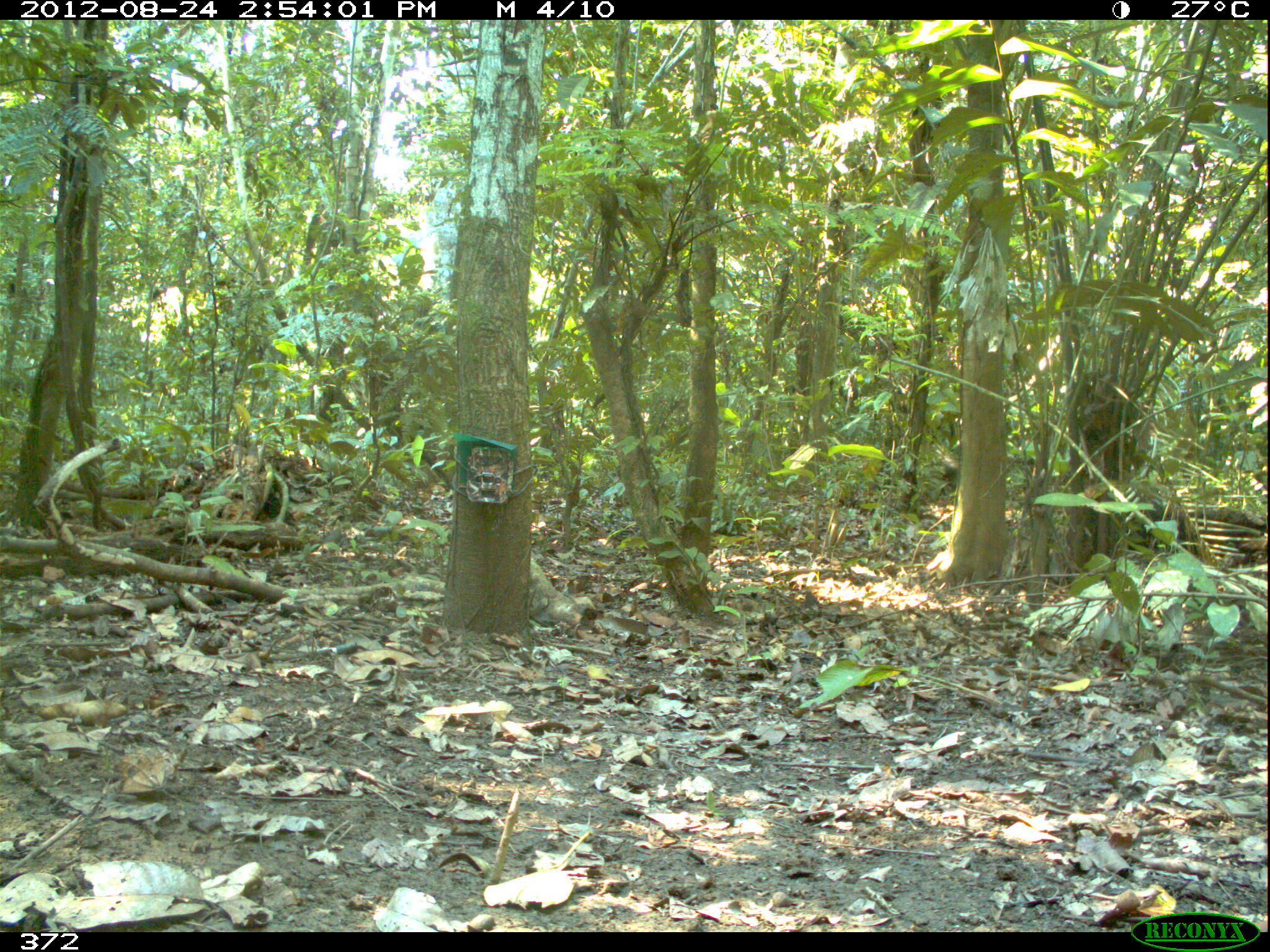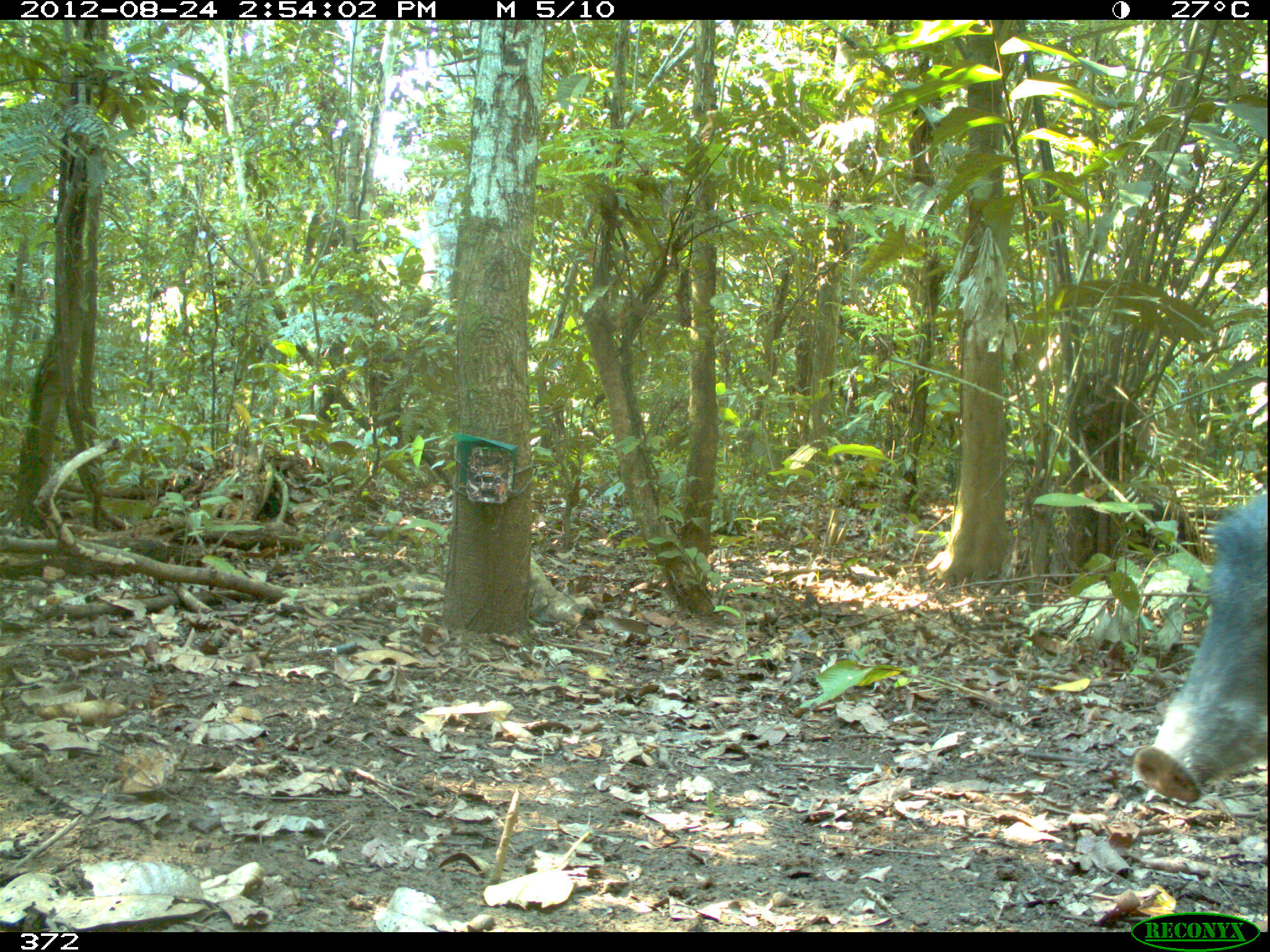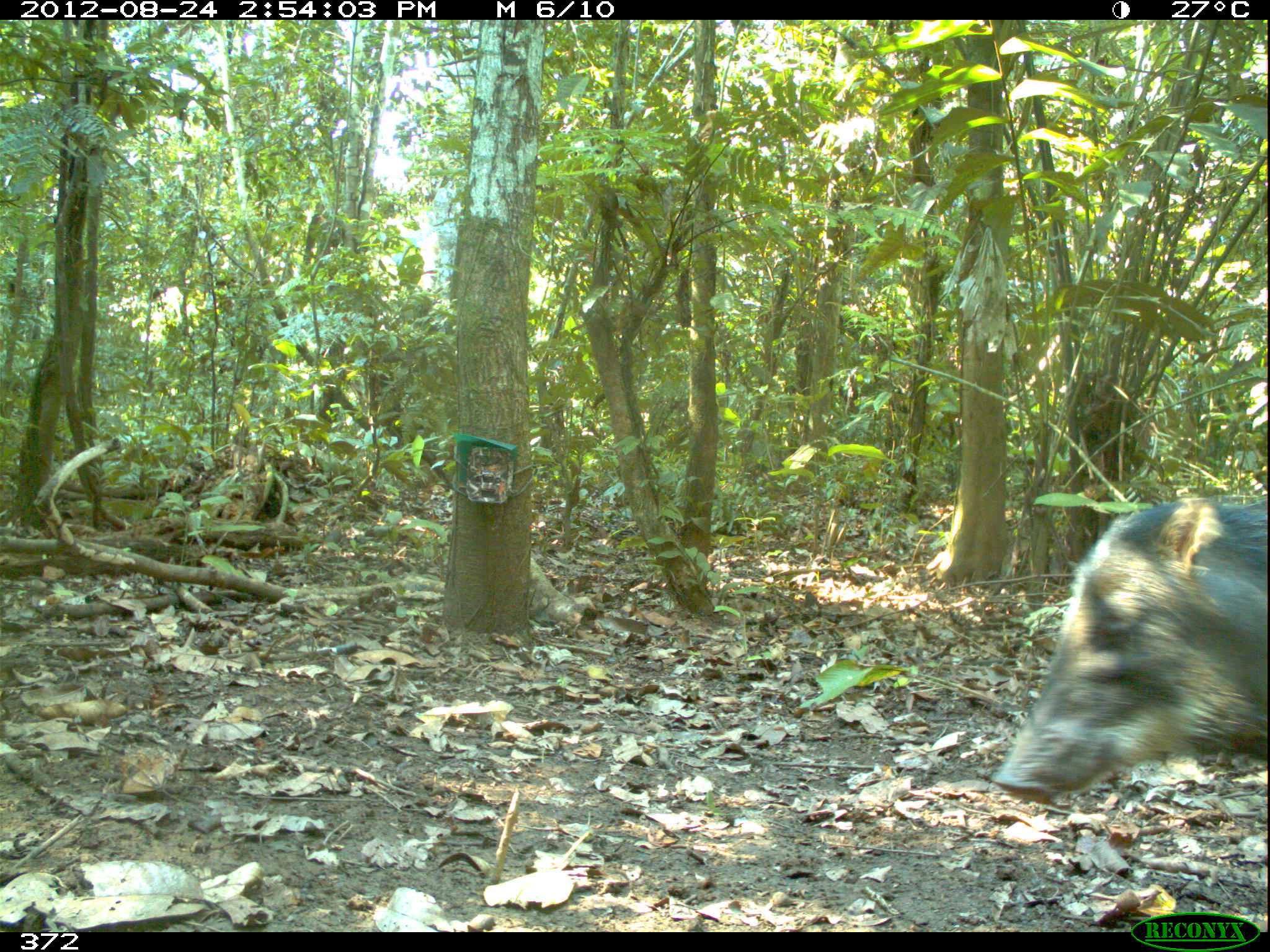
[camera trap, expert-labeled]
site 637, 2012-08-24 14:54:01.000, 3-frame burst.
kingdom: Animalia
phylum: Chordata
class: Mammalia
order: Artiodactyla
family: Tayassuidae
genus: Tayassu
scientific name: Tayassu pecari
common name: white-lipped peccary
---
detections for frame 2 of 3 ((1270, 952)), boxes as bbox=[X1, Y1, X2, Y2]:
tayassu pecari: bbox=[1129, 488, 1267, 806]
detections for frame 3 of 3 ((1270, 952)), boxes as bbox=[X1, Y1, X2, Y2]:
tayassu pecari: bbox=[985, 488, 1267, 803]